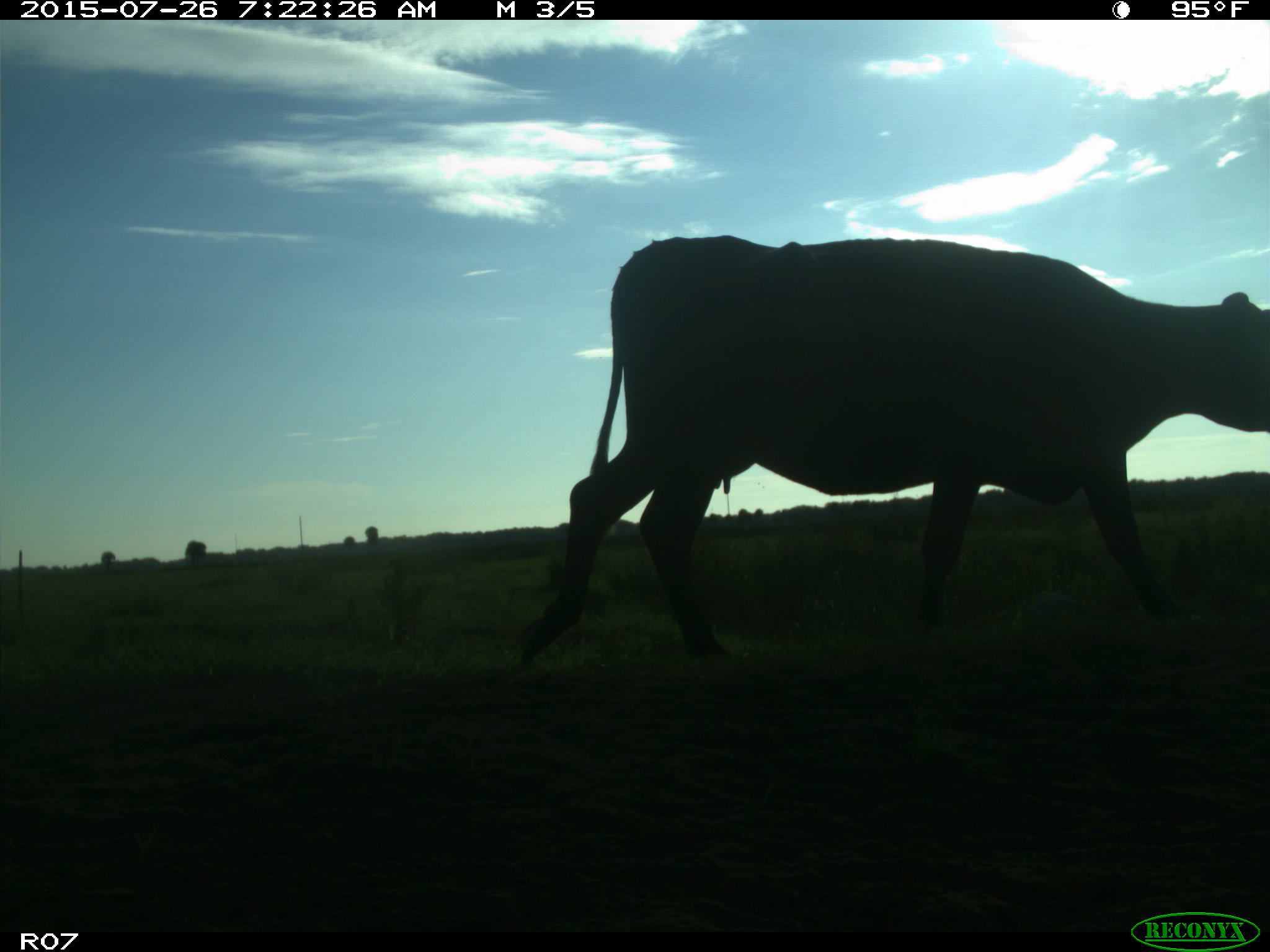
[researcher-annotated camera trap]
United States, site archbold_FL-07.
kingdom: Animalia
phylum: Chordata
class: Mammalia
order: Artiodactyla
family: Bovidae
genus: Bos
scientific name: Bos taurus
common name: domestic cow